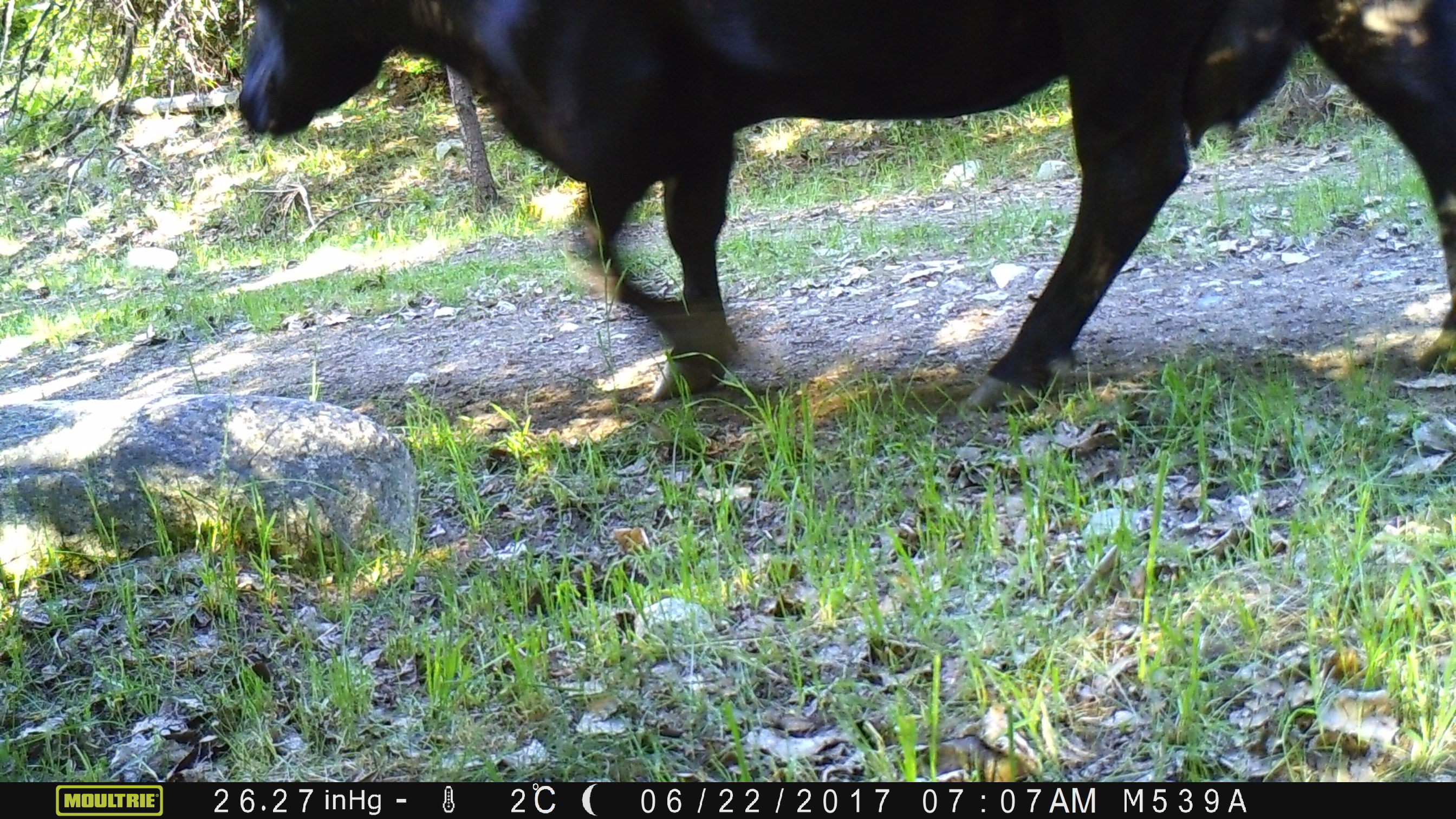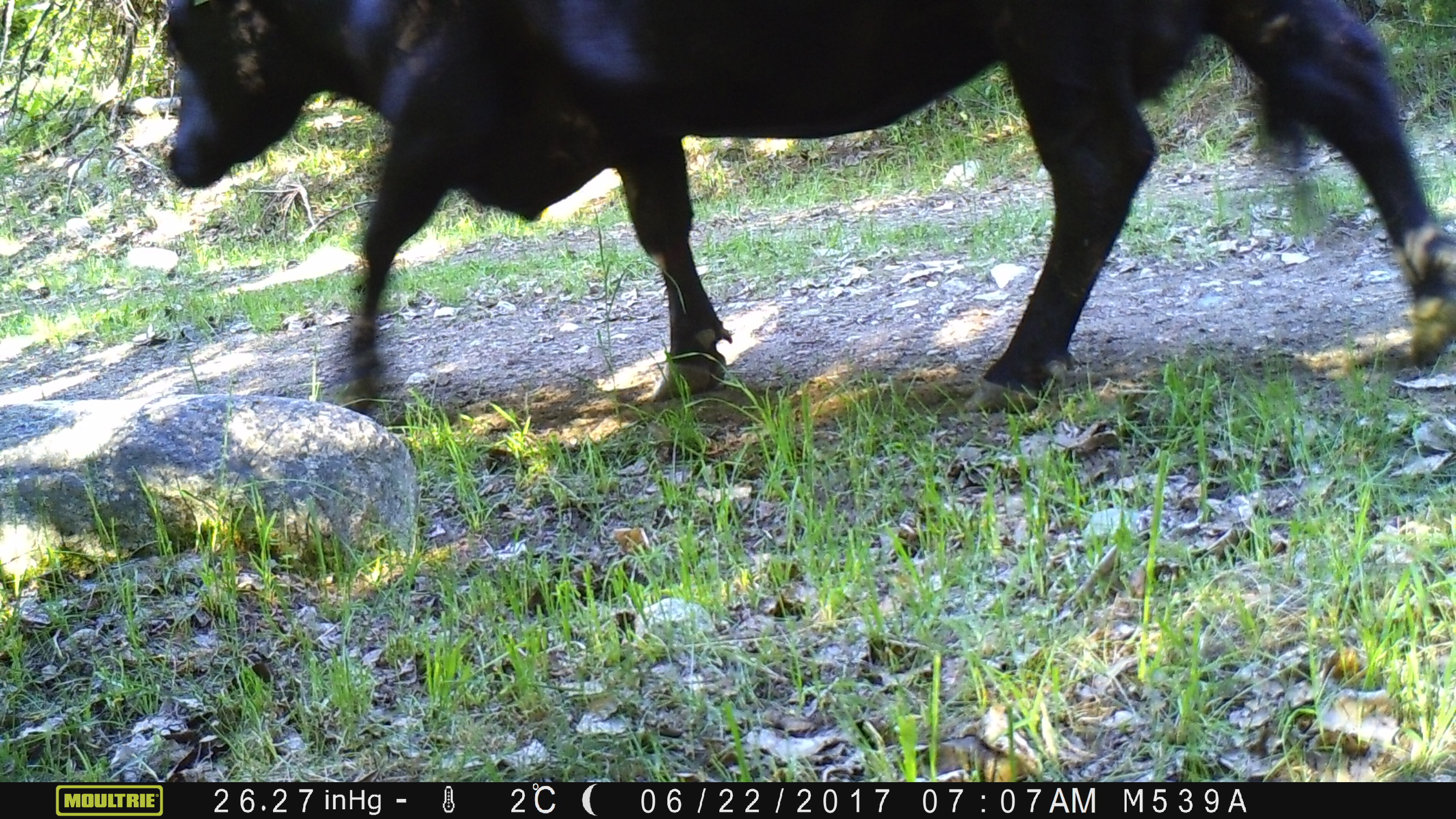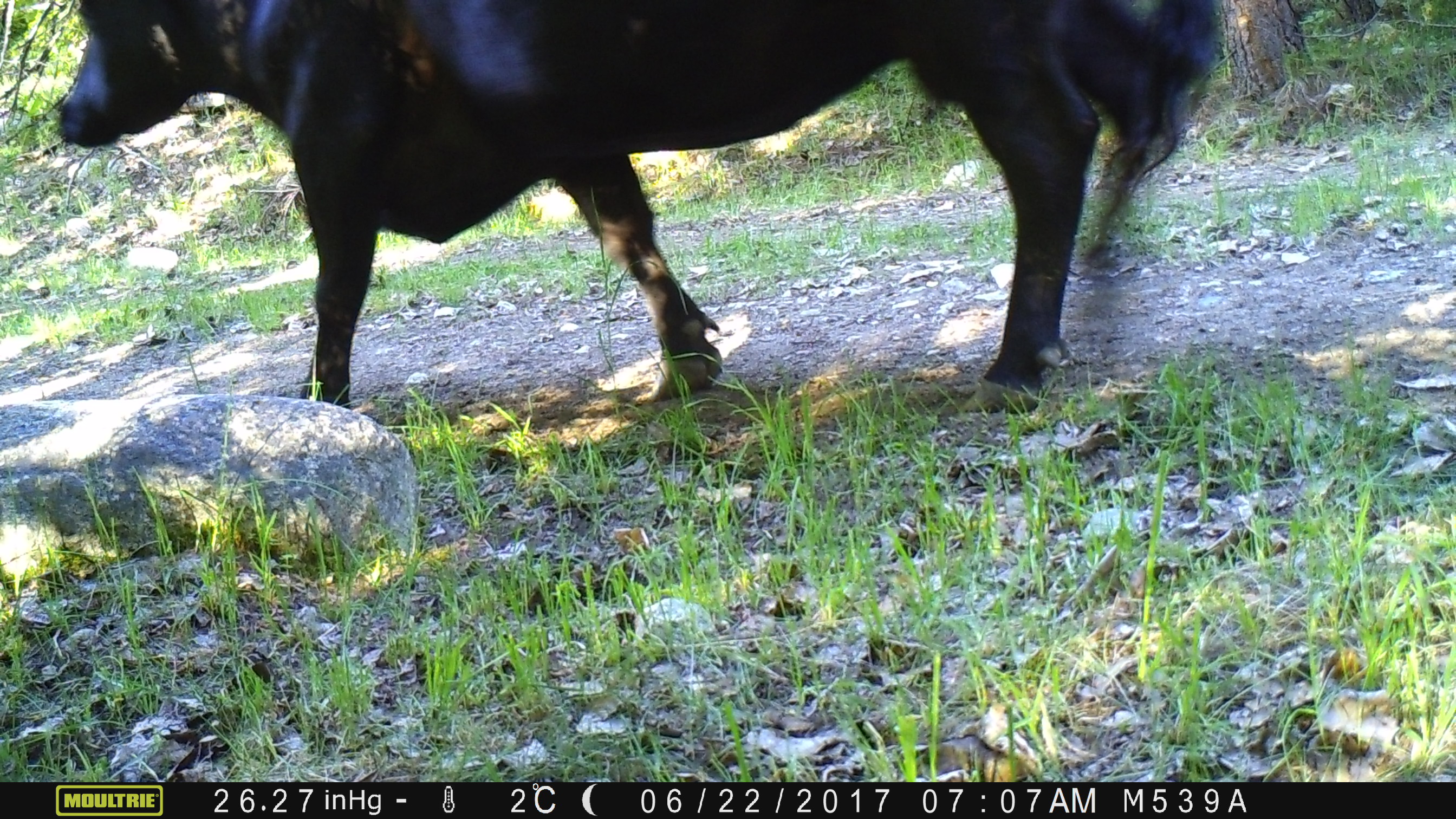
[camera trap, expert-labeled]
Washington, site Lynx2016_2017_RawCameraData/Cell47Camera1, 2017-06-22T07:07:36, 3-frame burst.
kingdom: Animalia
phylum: Chordata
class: Mammalia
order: Artiodactyla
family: Bovidae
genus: Bos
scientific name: Bos taurus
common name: domestic cattle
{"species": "domestic cattle (Bos taurus)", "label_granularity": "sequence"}